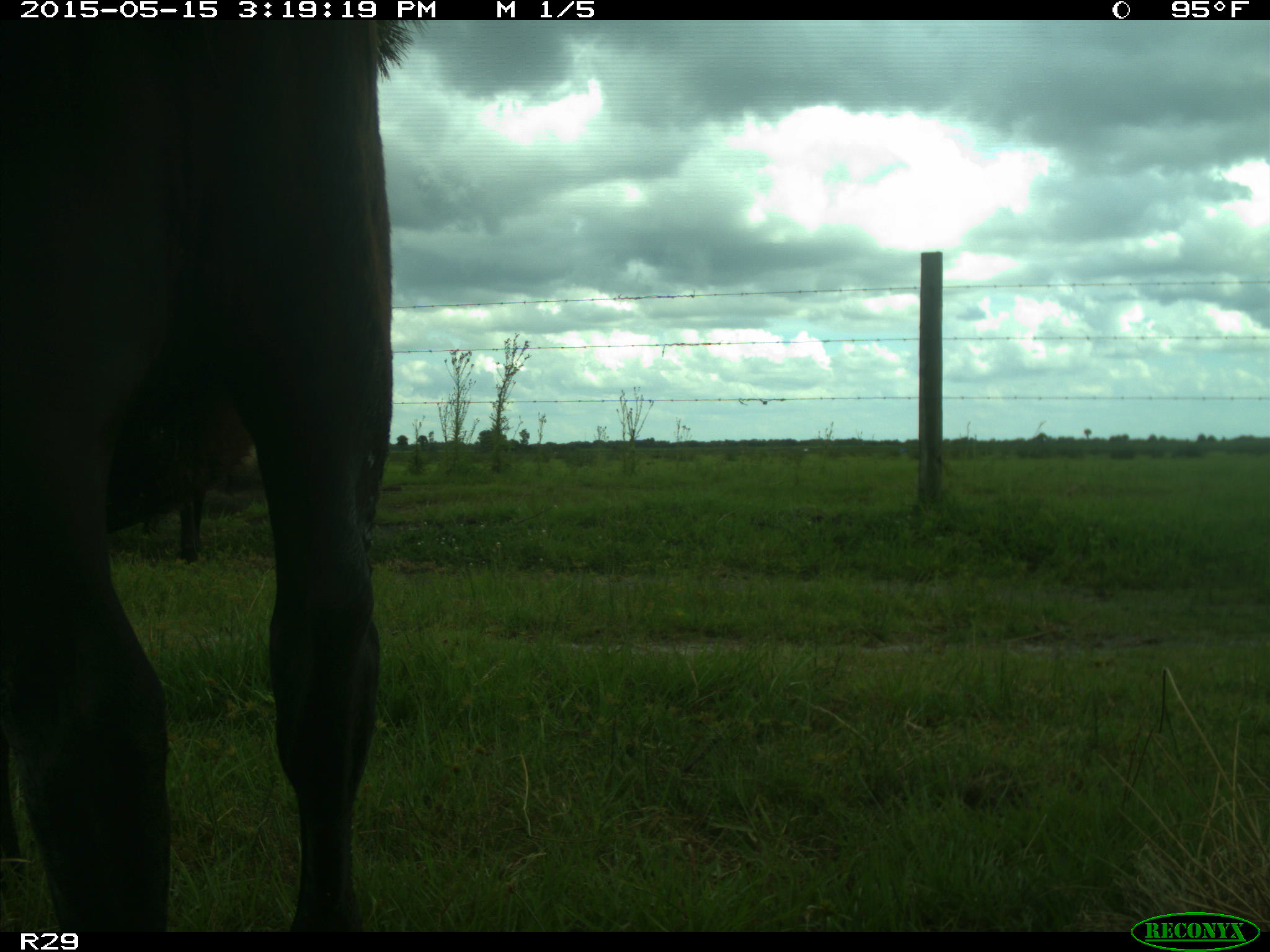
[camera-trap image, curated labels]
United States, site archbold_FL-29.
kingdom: Animalia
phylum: Chordata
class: Mammalia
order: Artiodactyla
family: Bovidae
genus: Bos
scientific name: Bos taurus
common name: domestic cow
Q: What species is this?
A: Bos taurus (domestic cow).